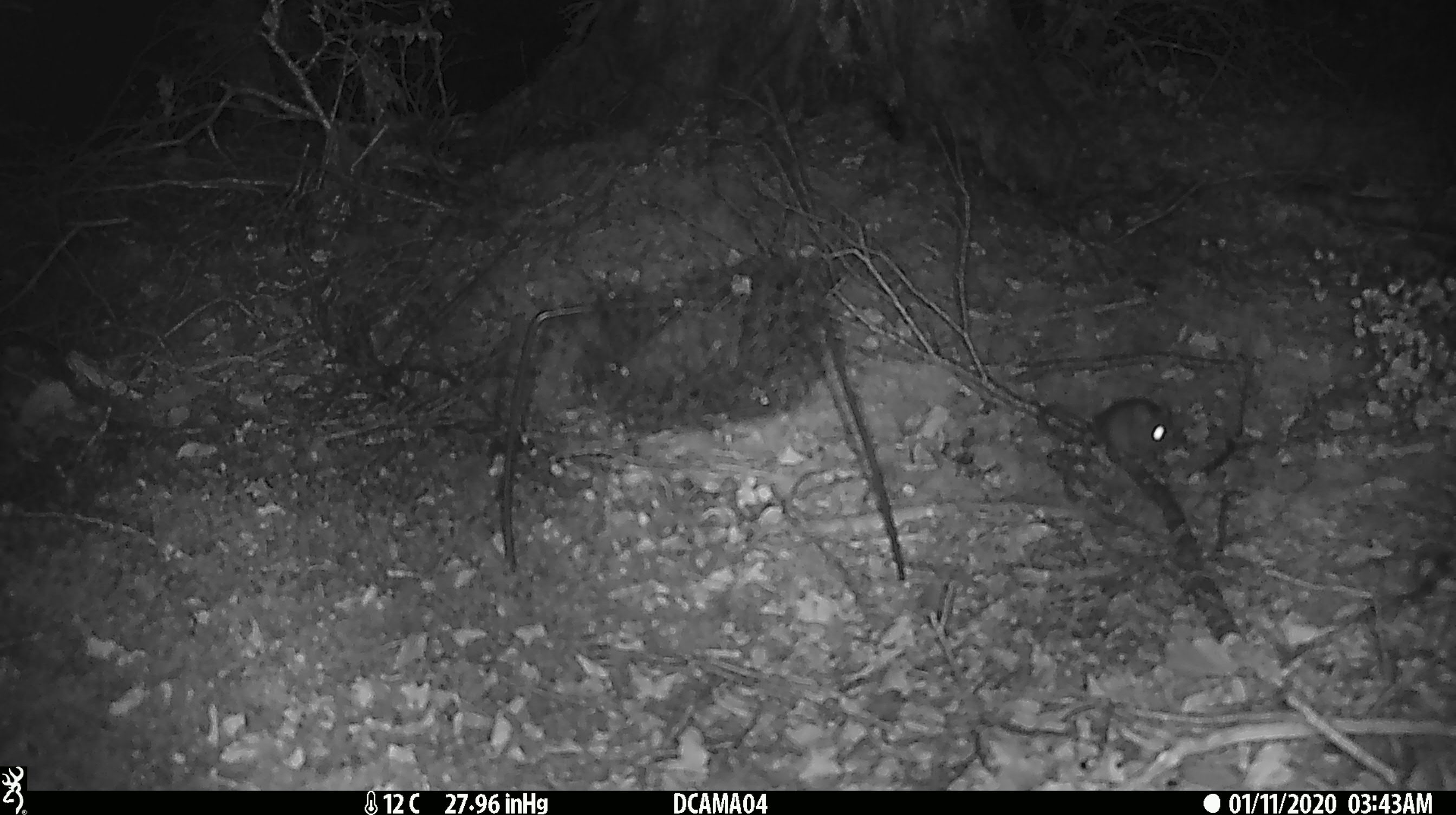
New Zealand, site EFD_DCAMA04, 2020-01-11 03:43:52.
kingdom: Animalia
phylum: Chordata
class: Mammalia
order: Rodentia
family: Muridae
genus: Mus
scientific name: Mus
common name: mouse